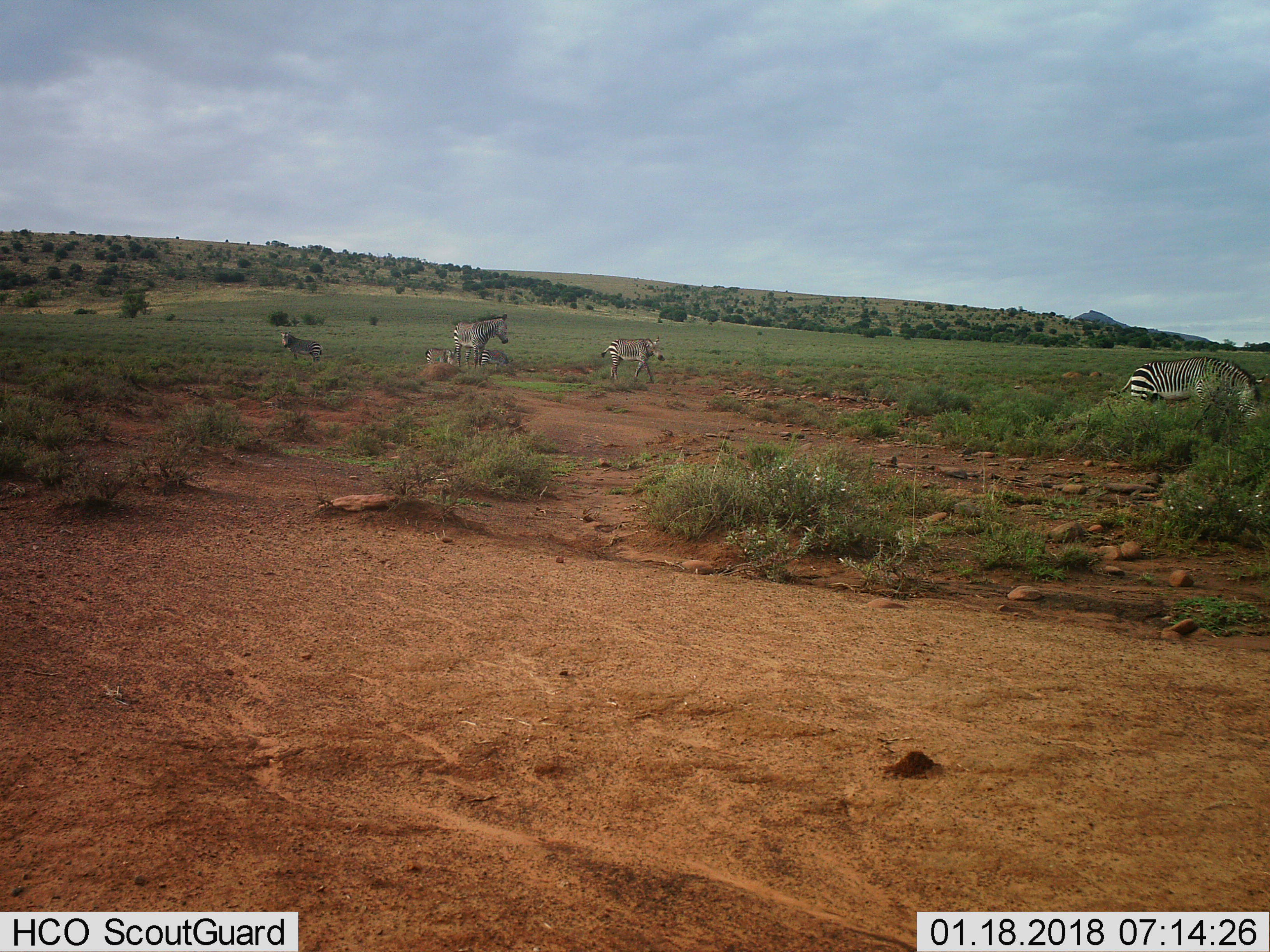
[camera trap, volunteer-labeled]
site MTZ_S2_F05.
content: unidentified animal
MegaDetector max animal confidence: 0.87